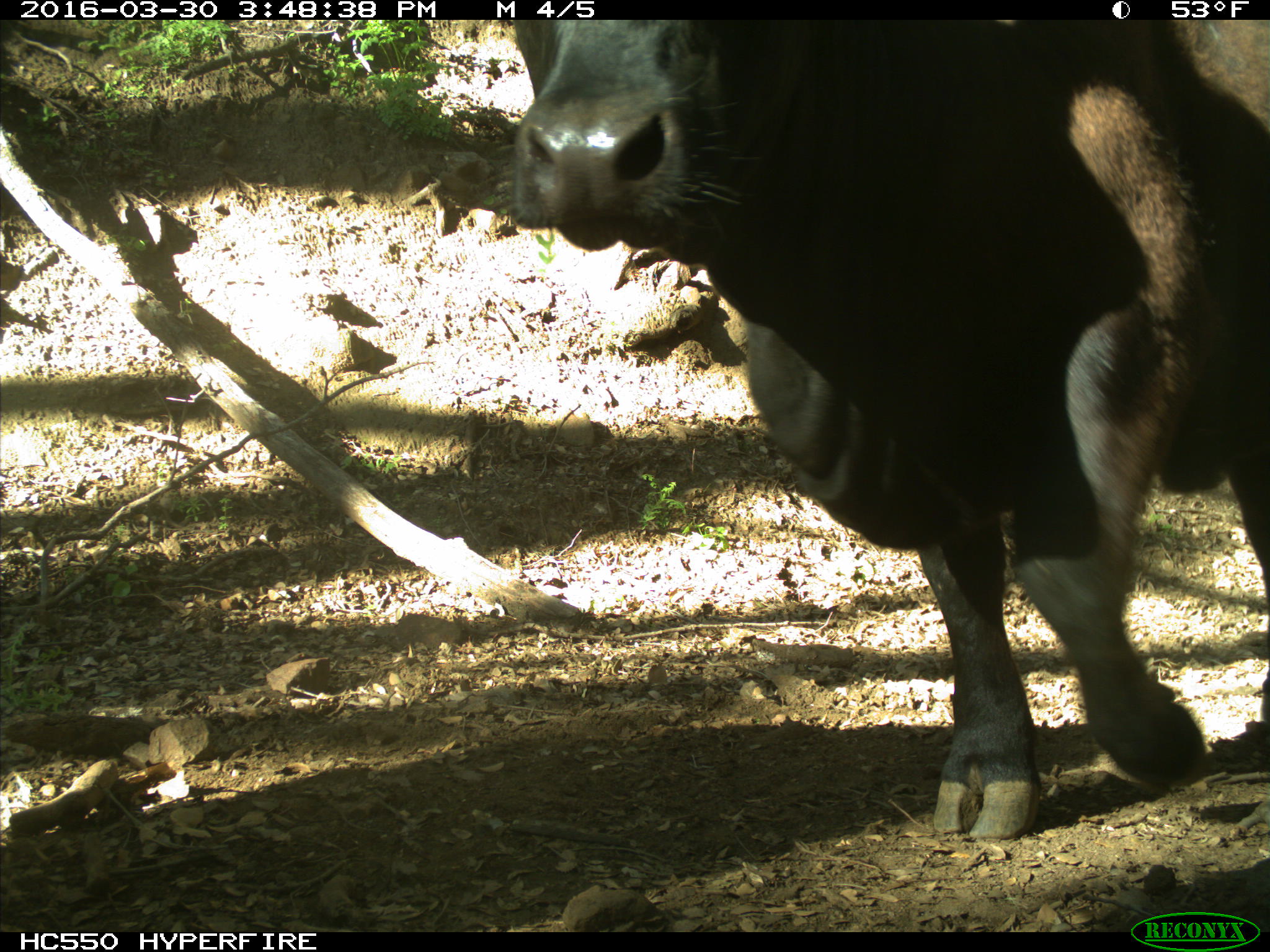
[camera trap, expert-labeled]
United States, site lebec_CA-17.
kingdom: Animalia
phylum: Chordata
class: Mammalia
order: Artiodactyla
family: Bovidae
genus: Bos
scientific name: Bos taurus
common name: domestic cow